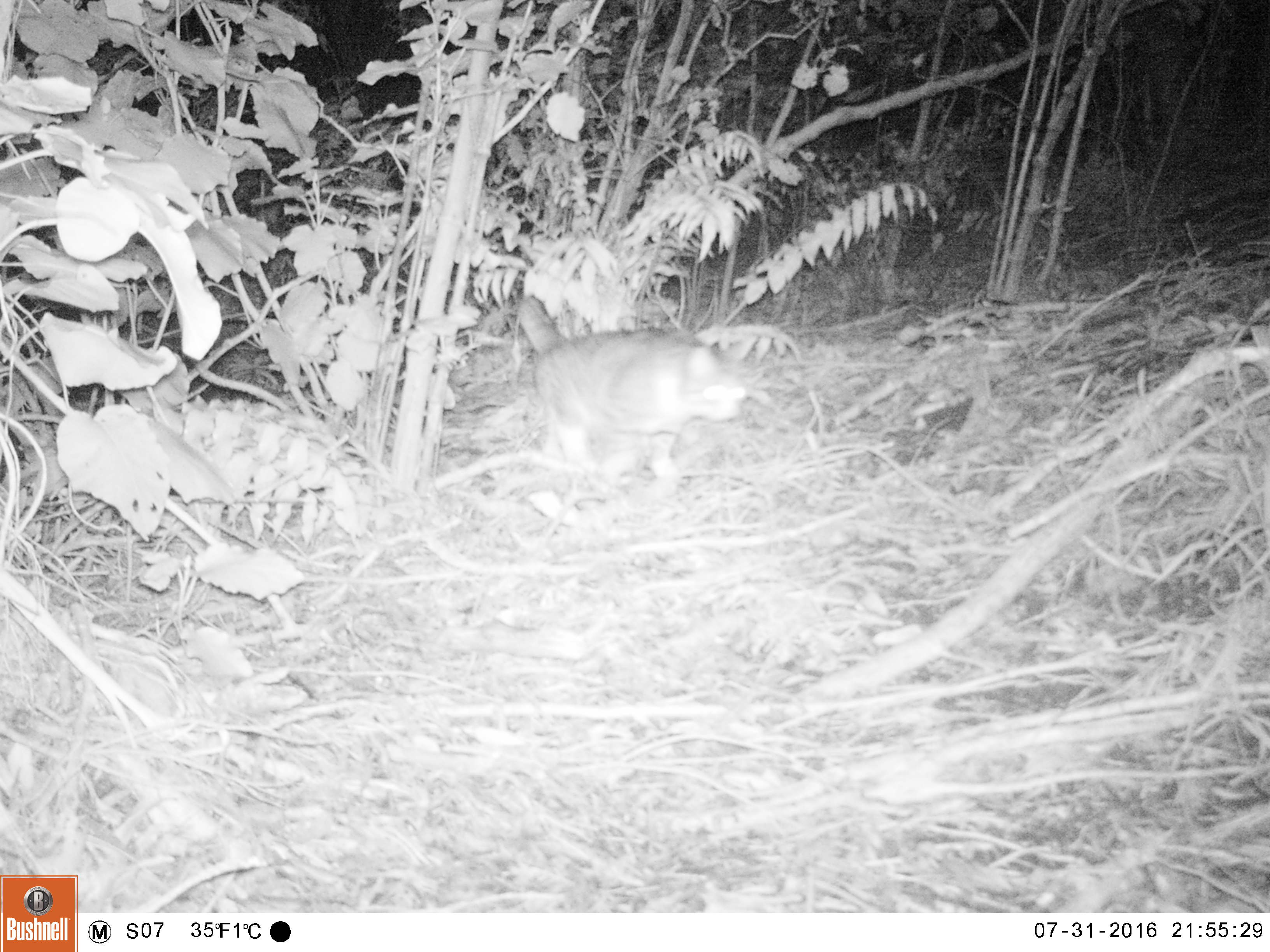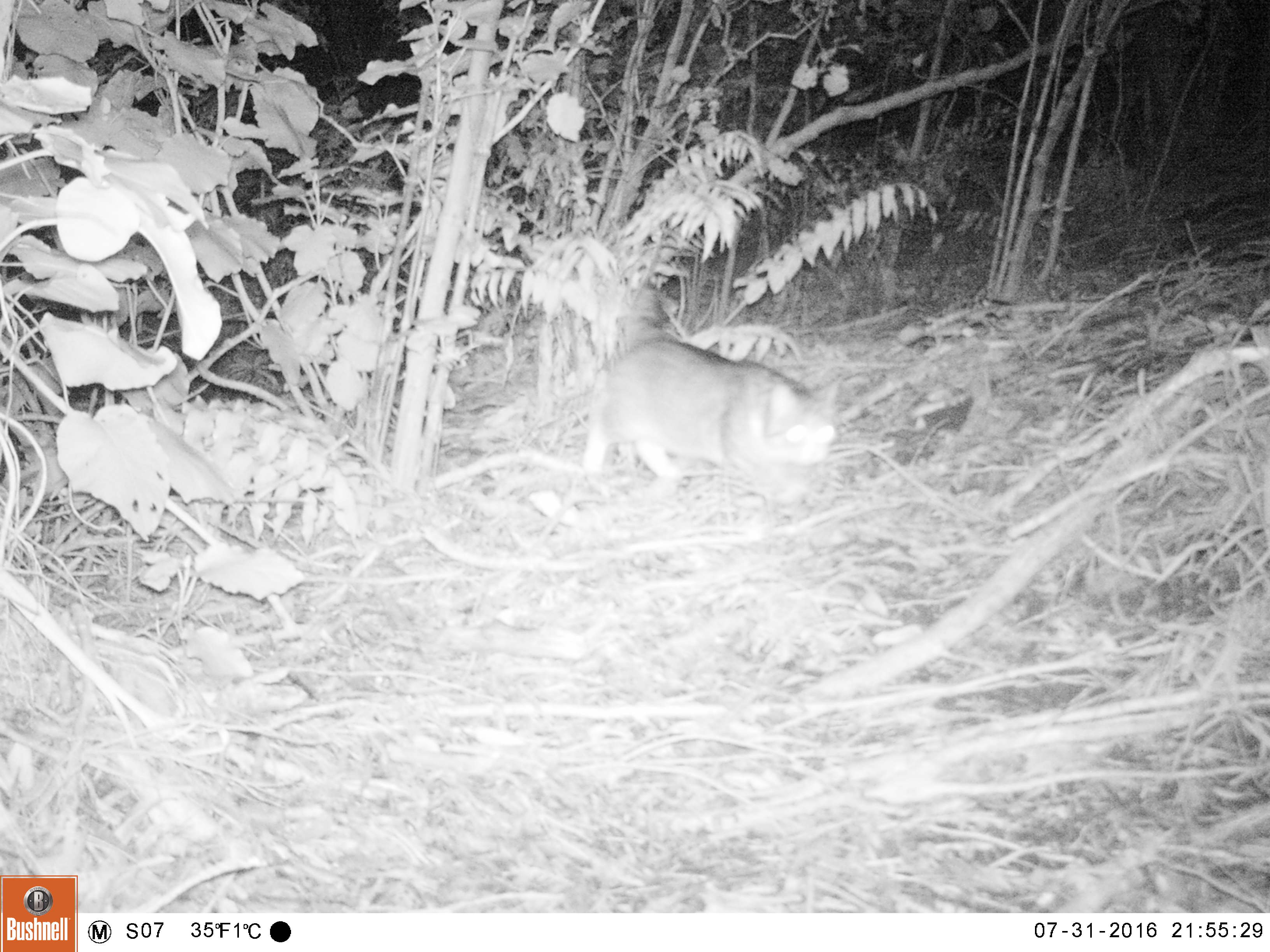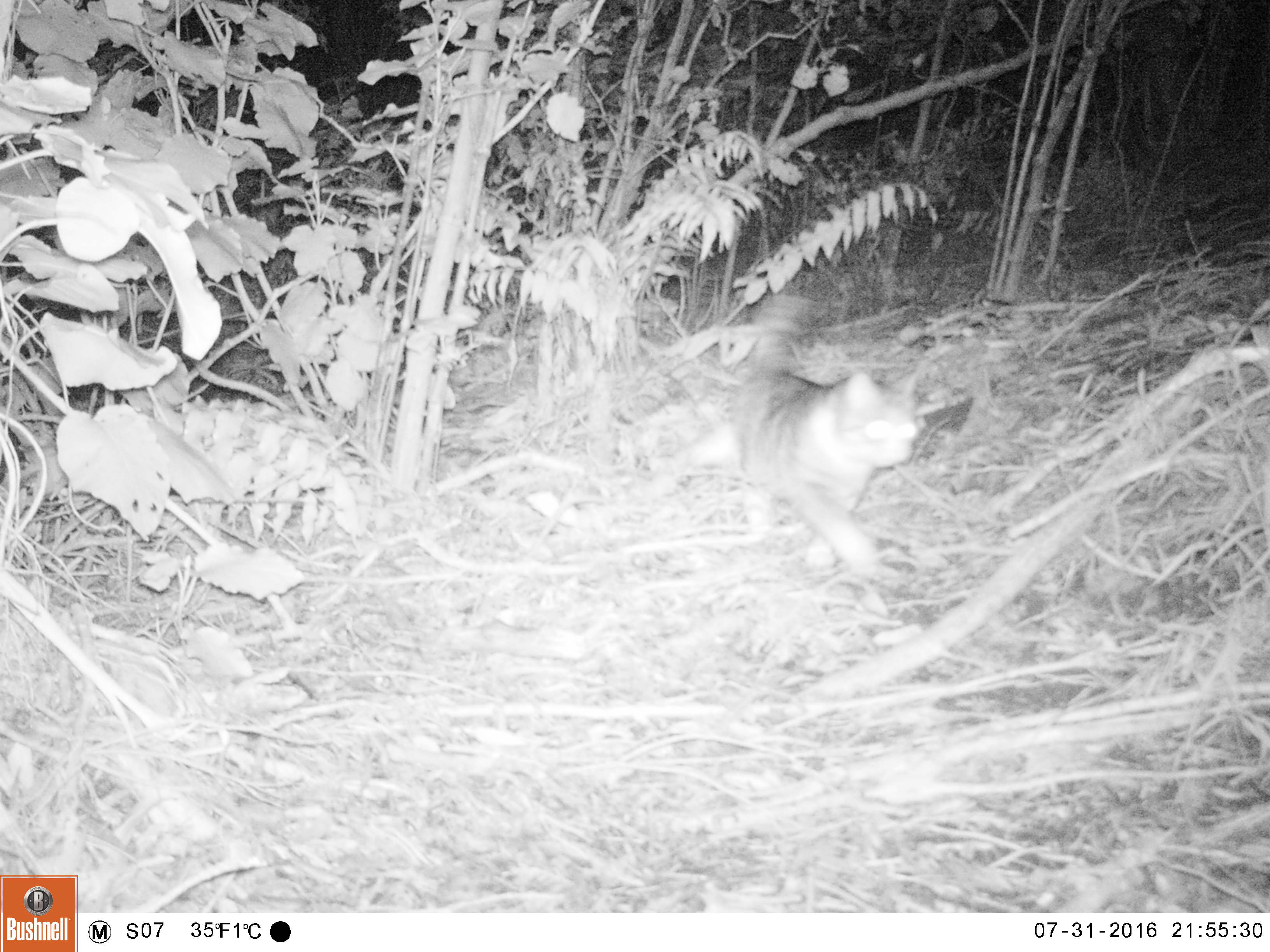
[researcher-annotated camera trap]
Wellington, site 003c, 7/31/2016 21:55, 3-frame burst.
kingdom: Animalia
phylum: Chordata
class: Mammalia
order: Carnivora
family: Felidae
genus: Felis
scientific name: Felis catus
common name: cat